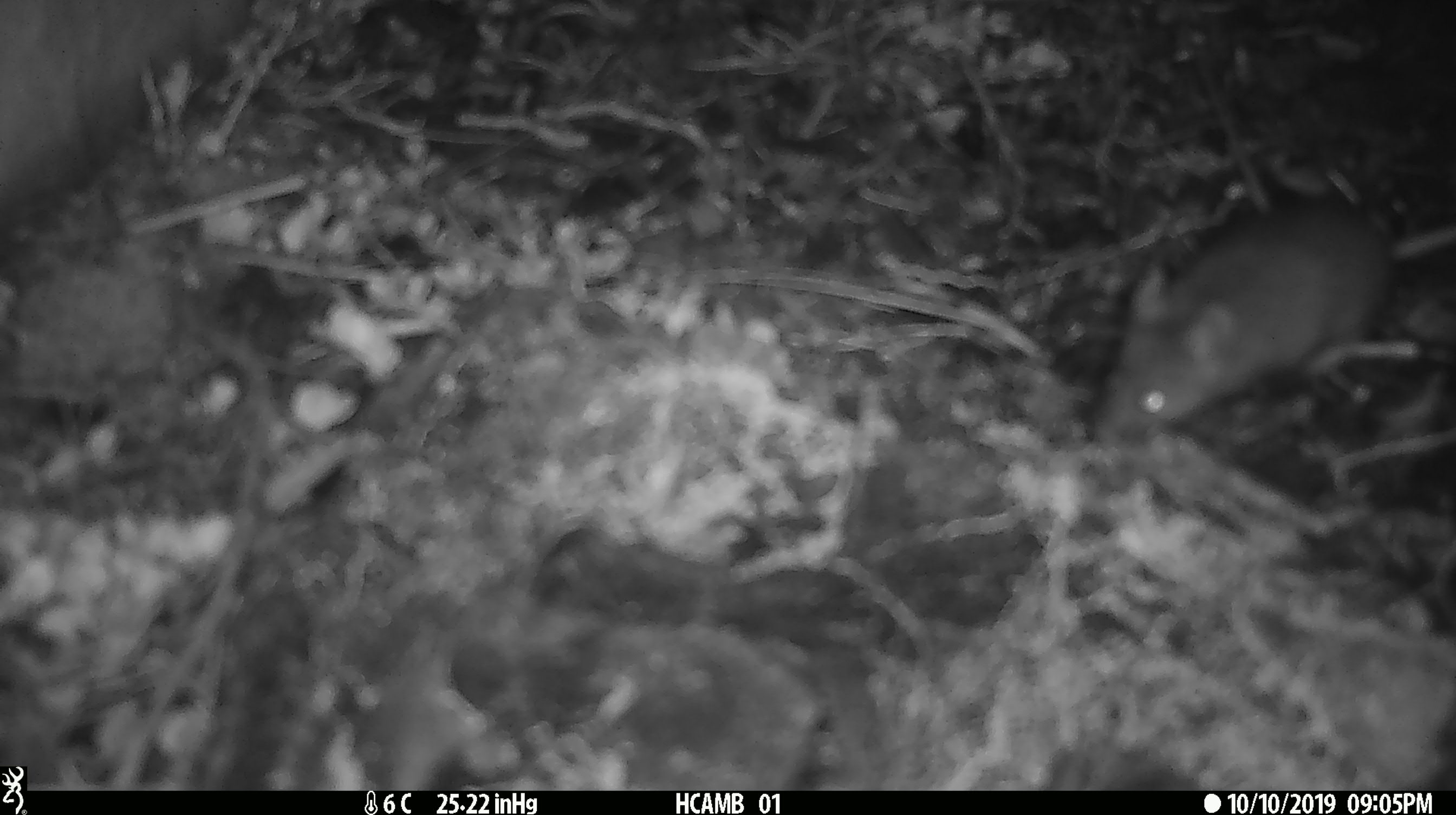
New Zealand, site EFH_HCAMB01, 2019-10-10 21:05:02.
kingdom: Animalia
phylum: Chordata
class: Mammalia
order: Rodentia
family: Muridae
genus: Mus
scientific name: Mus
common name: mouse